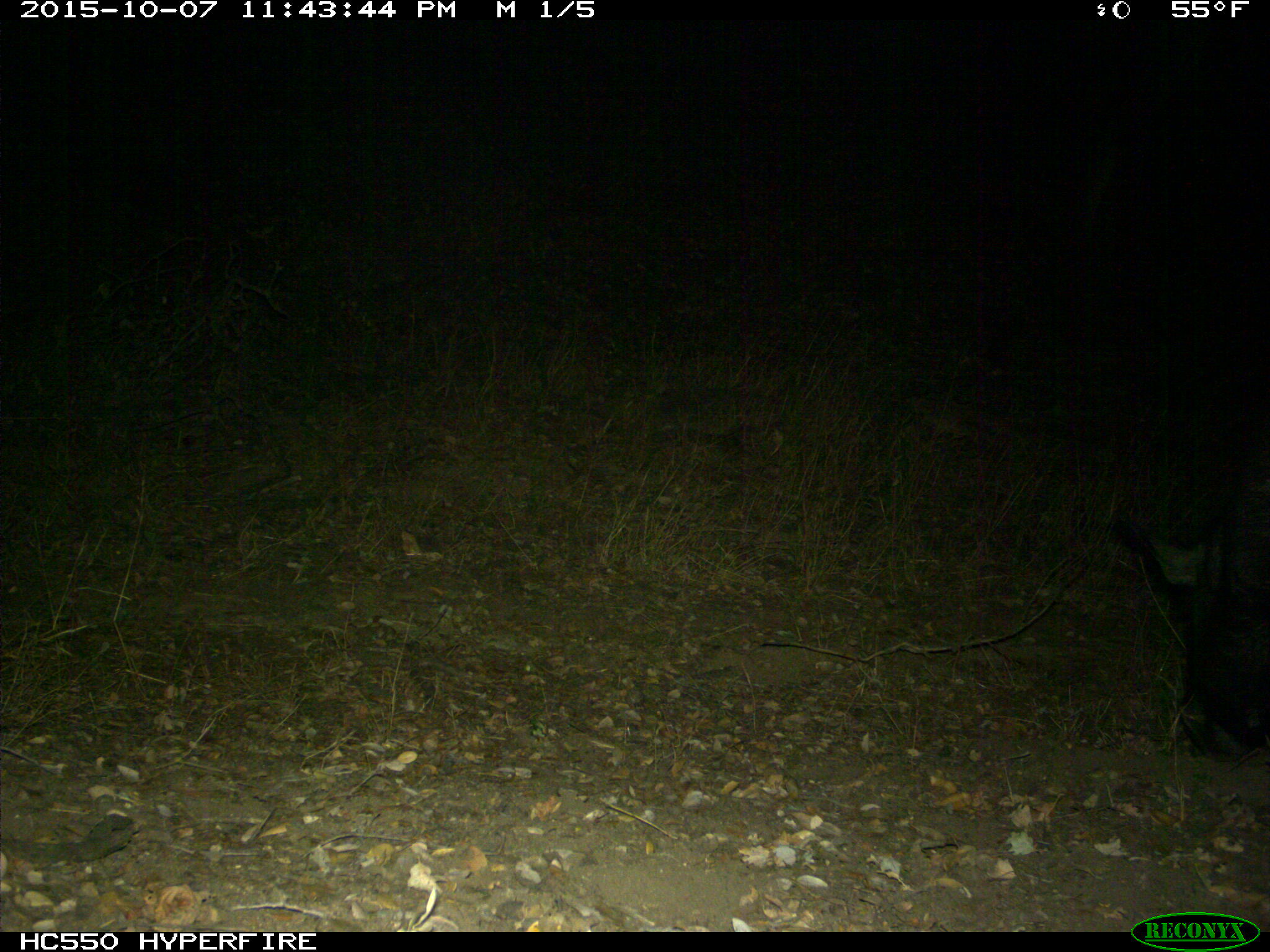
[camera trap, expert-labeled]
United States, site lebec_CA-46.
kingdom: Animalia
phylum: Chordata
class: Mammalia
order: Artiodactyla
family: Suidae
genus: Sus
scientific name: Sus scrofa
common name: wild boar